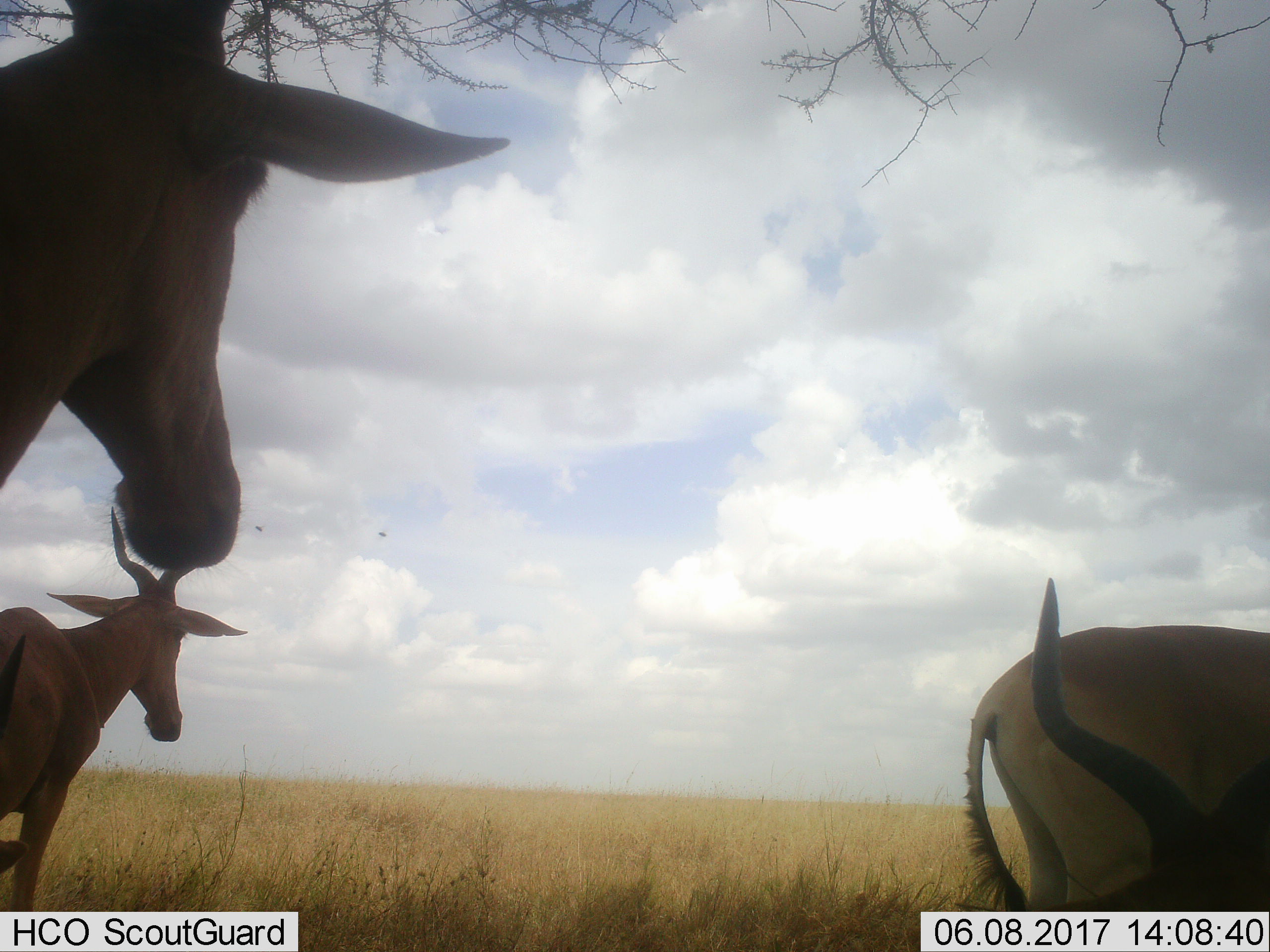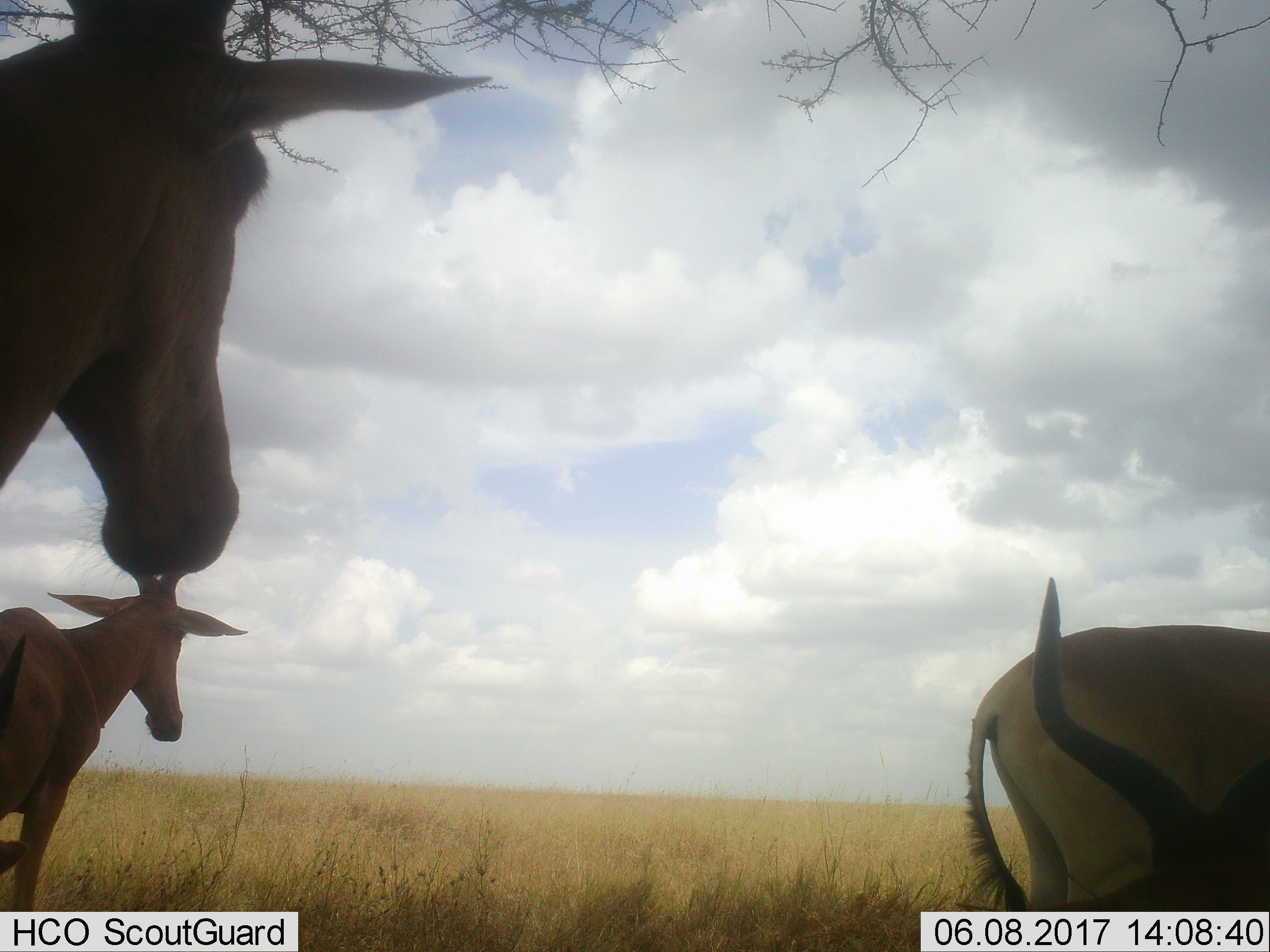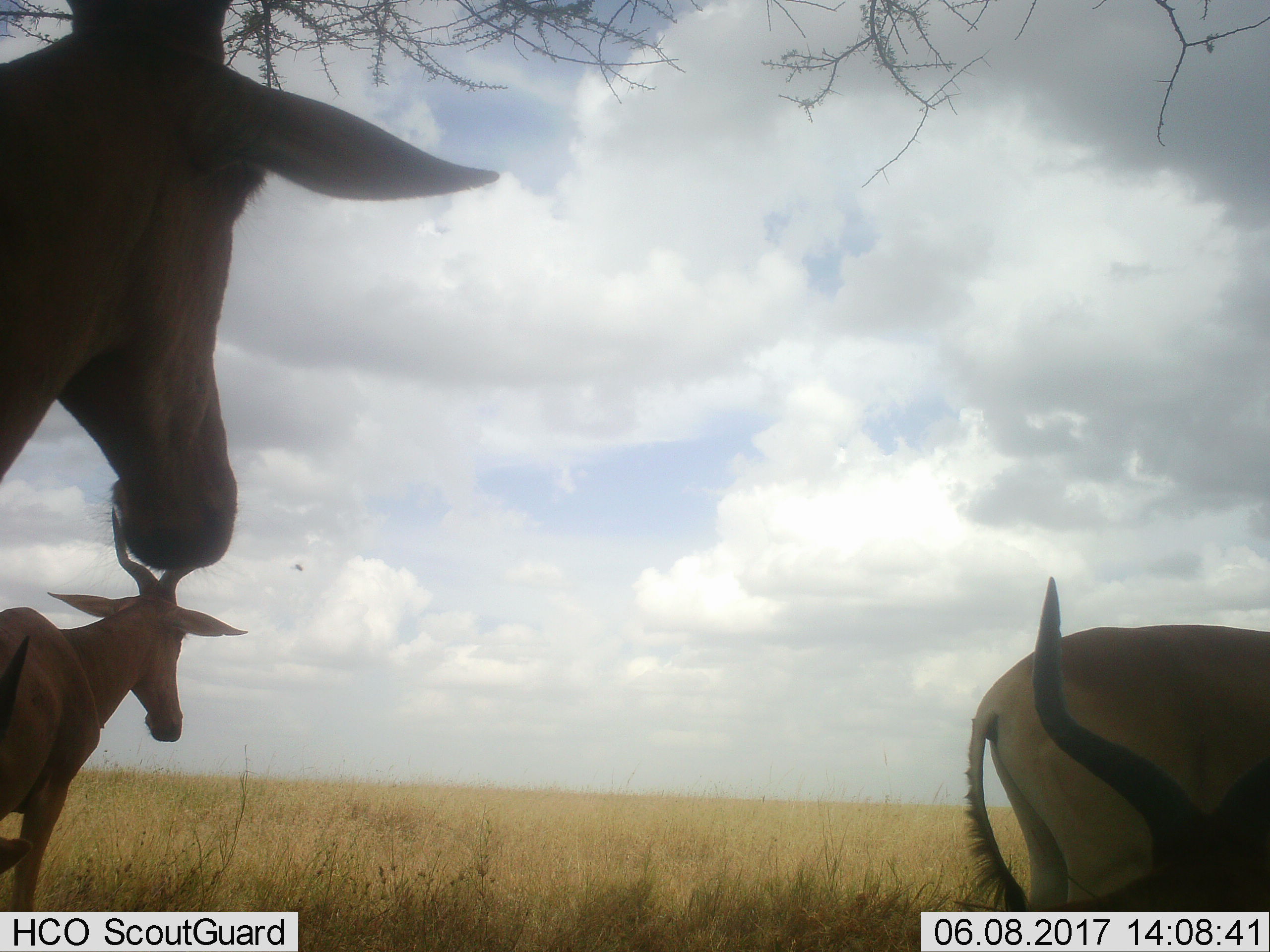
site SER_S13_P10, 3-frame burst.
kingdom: Animalia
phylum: Chordata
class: Mammalia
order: Artiodactyla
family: Bovidae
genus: Alcelaphus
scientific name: Alcelaphus buselaphus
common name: hartebeest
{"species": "hartebeest (Alcelaphus buselaphus)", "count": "4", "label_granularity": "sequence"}